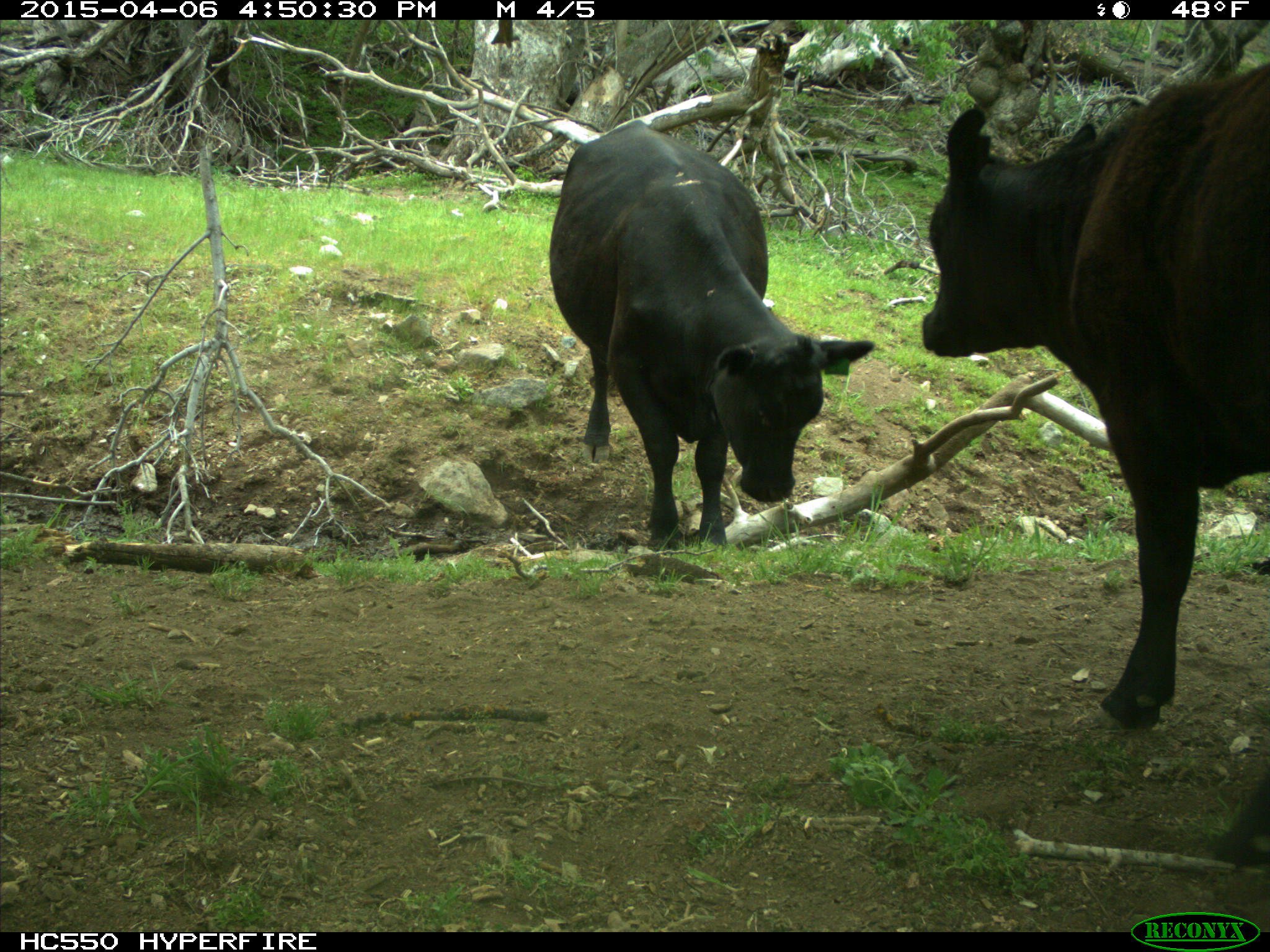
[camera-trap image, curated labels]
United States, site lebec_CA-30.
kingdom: Animalia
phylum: Chordata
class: Mammalia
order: Artiodactyla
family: Bovidae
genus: Bos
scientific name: Bos taurus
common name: domestic cow